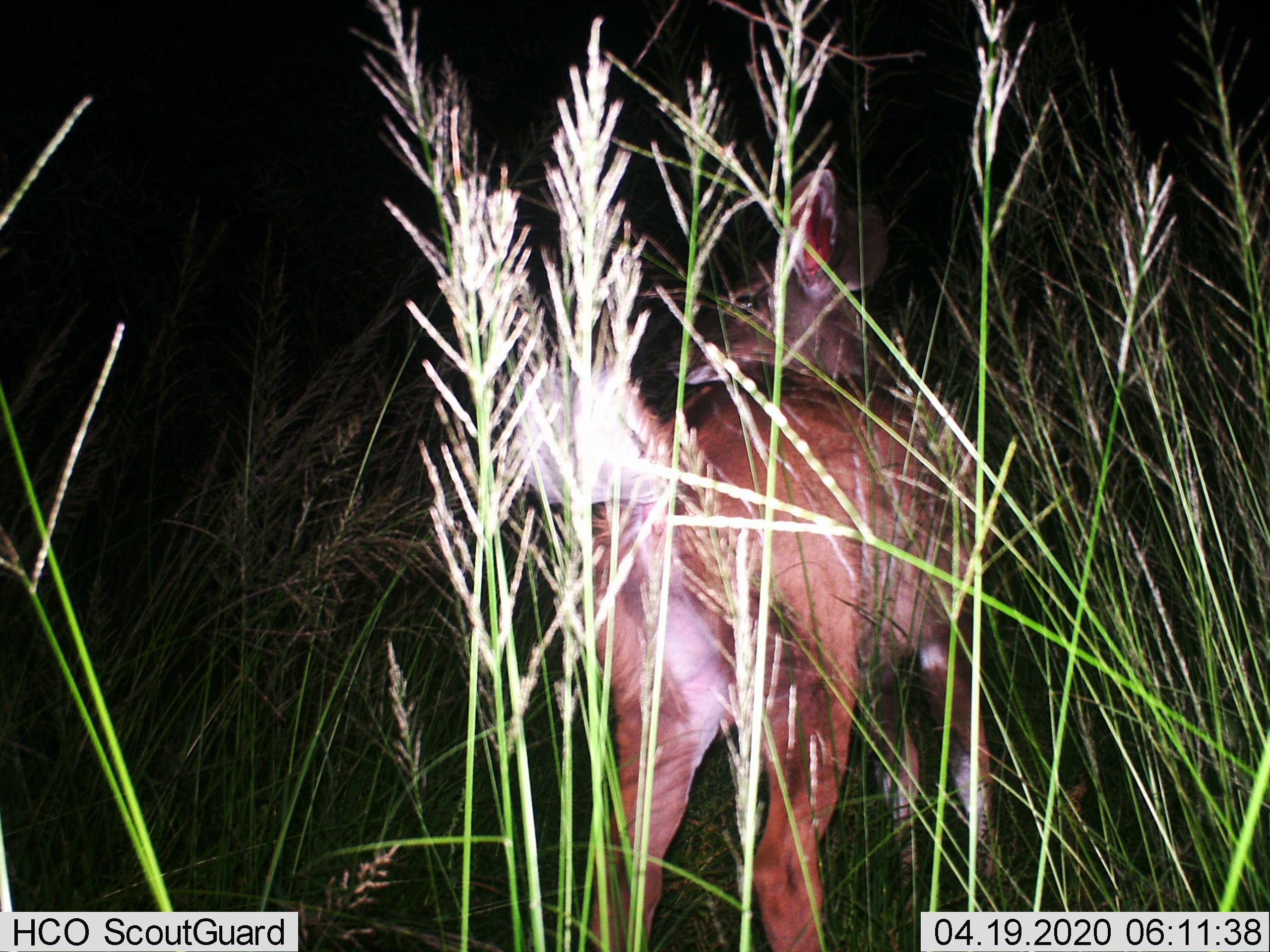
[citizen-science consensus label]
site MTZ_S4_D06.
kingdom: Animalia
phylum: Chordata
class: Mammalia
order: Artiodactyla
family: Bovidae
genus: Tragelaphus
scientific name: Tragelaphus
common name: kudu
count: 1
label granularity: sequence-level